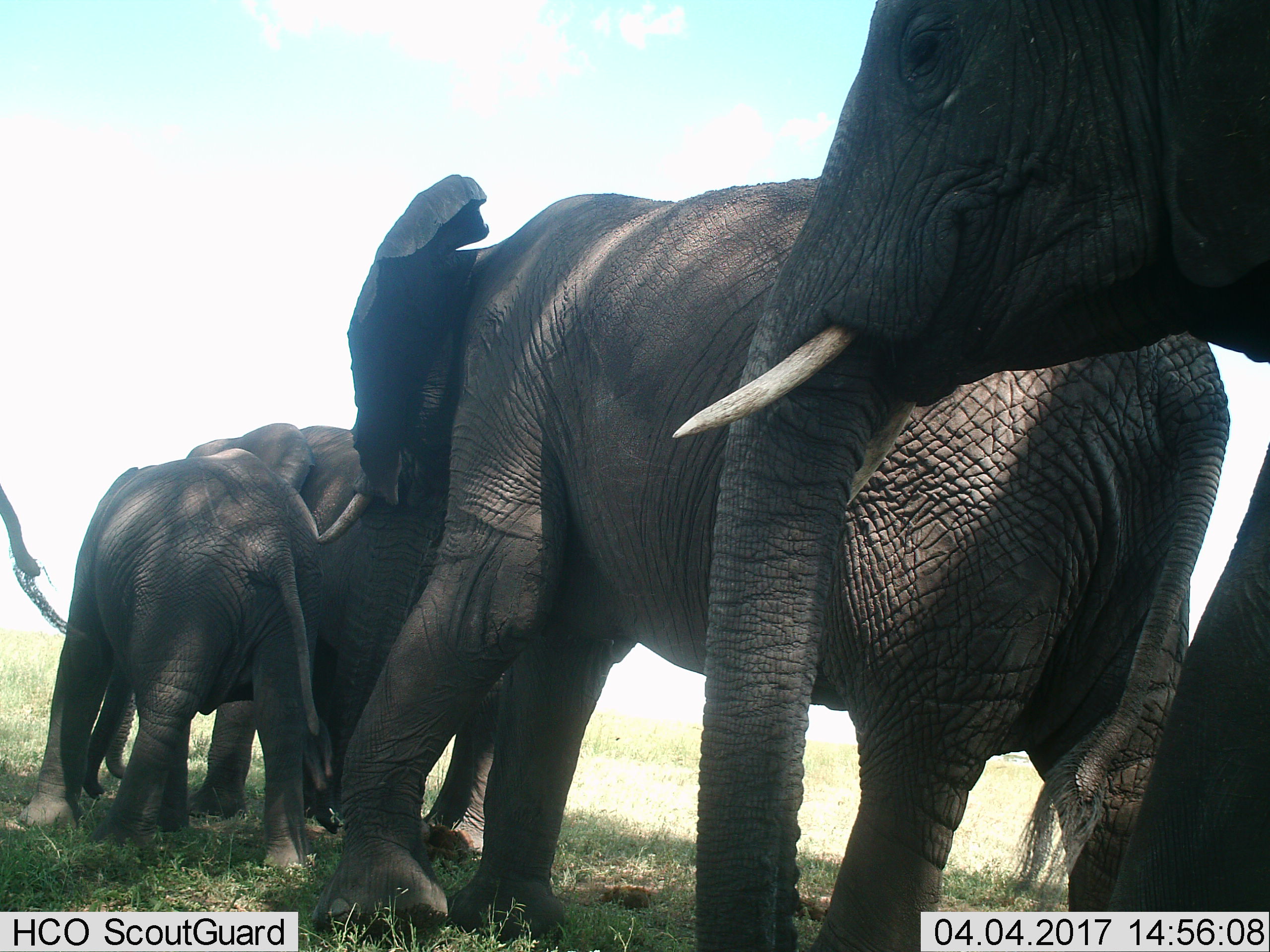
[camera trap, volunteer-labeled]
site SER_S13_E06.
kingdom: Animalia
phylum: Chordata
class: Mammalia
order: Proboscidea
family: Elephantidae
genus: Loxodonta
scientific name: Loxodonta africana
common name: african bush elephant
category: elephant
Elephant (african bush elephant) (Loxodonta africana), count 5. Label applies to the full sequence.